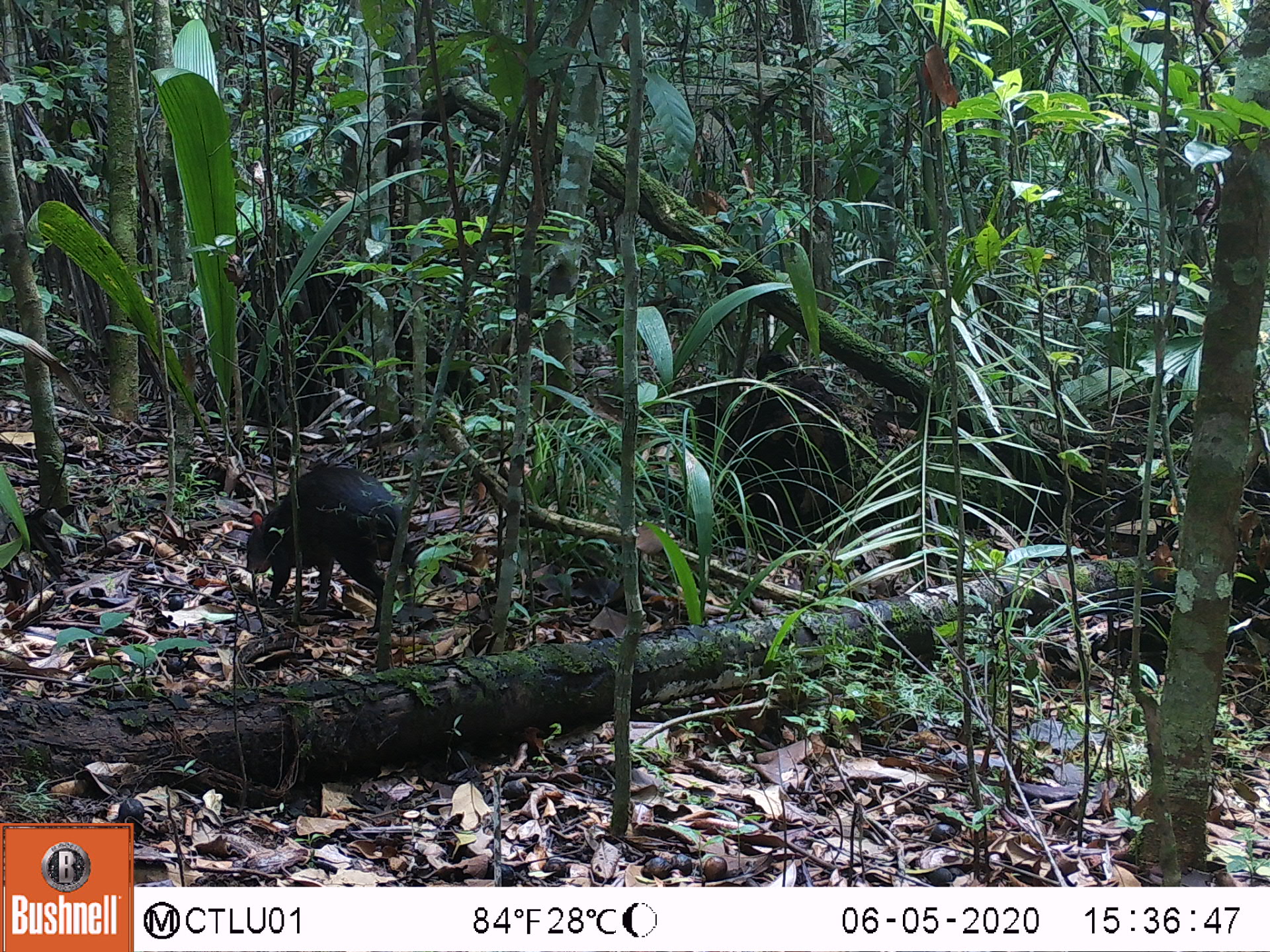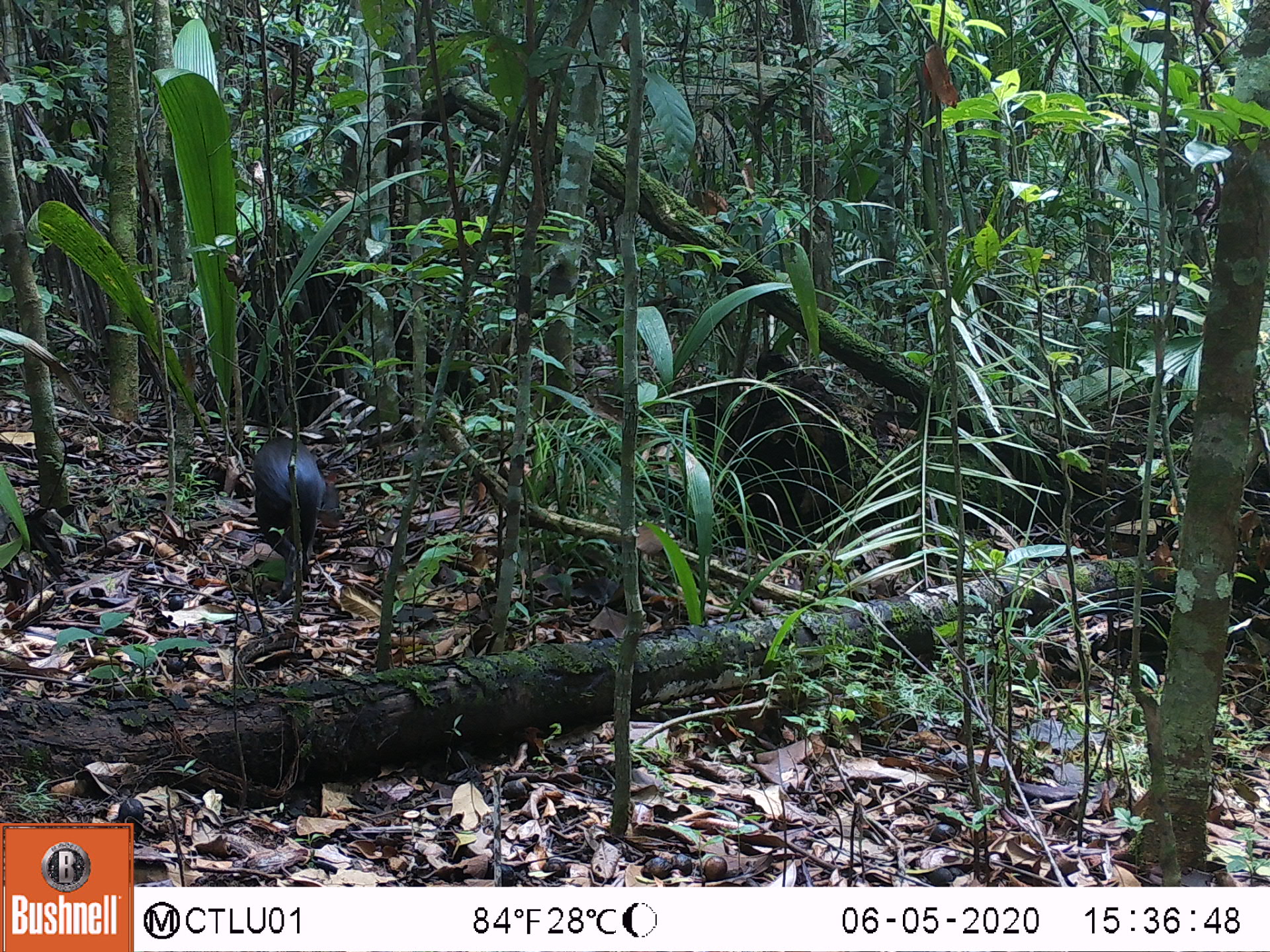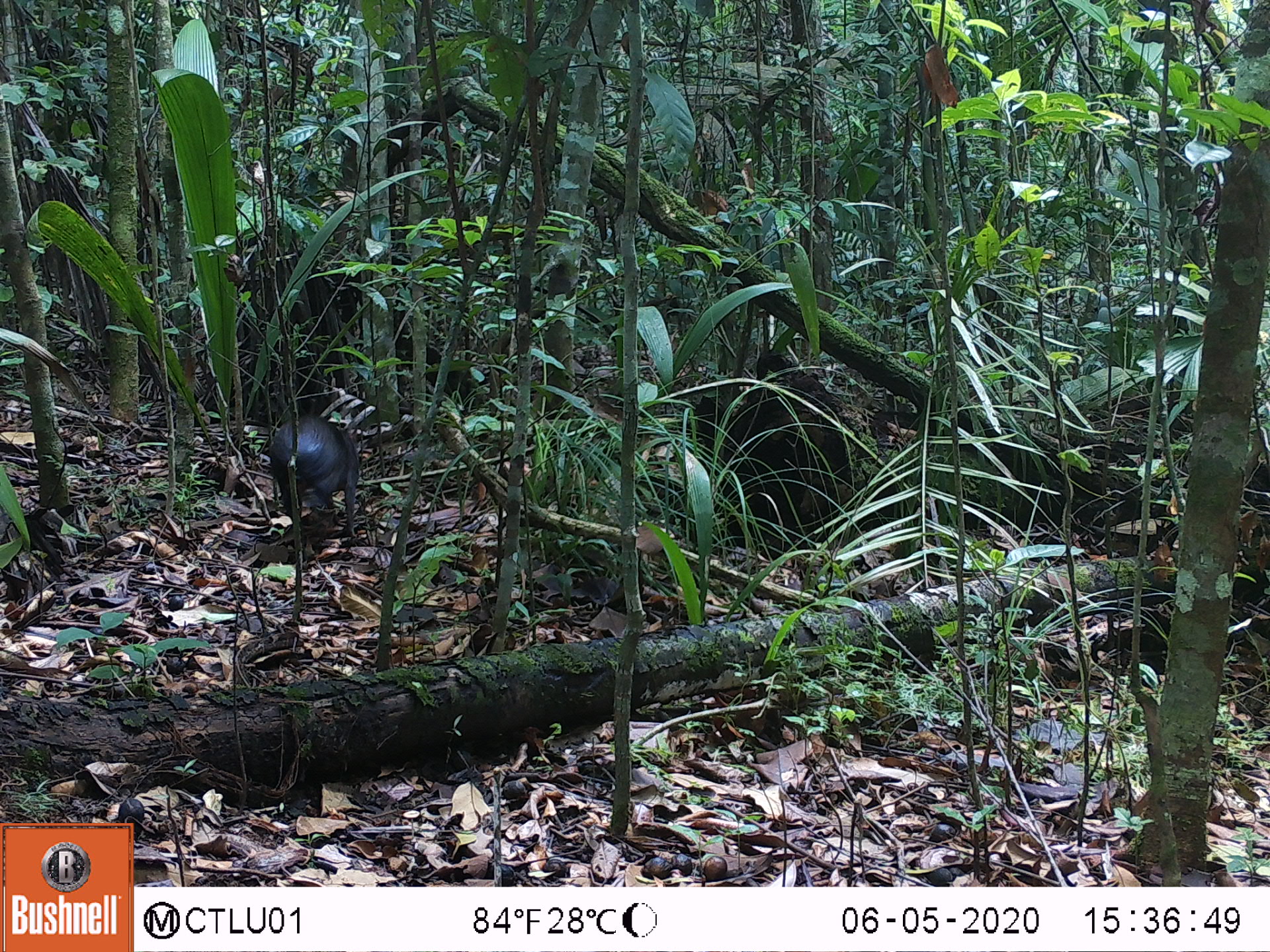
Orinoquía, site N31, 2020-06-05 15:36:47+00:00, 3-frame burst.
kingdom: Animalia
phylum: Chordata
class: Mammalia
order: Rodentia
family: Dasyproctidae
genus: Dasyprocta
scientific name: Dasyprocta fuliginosa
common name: black agouti